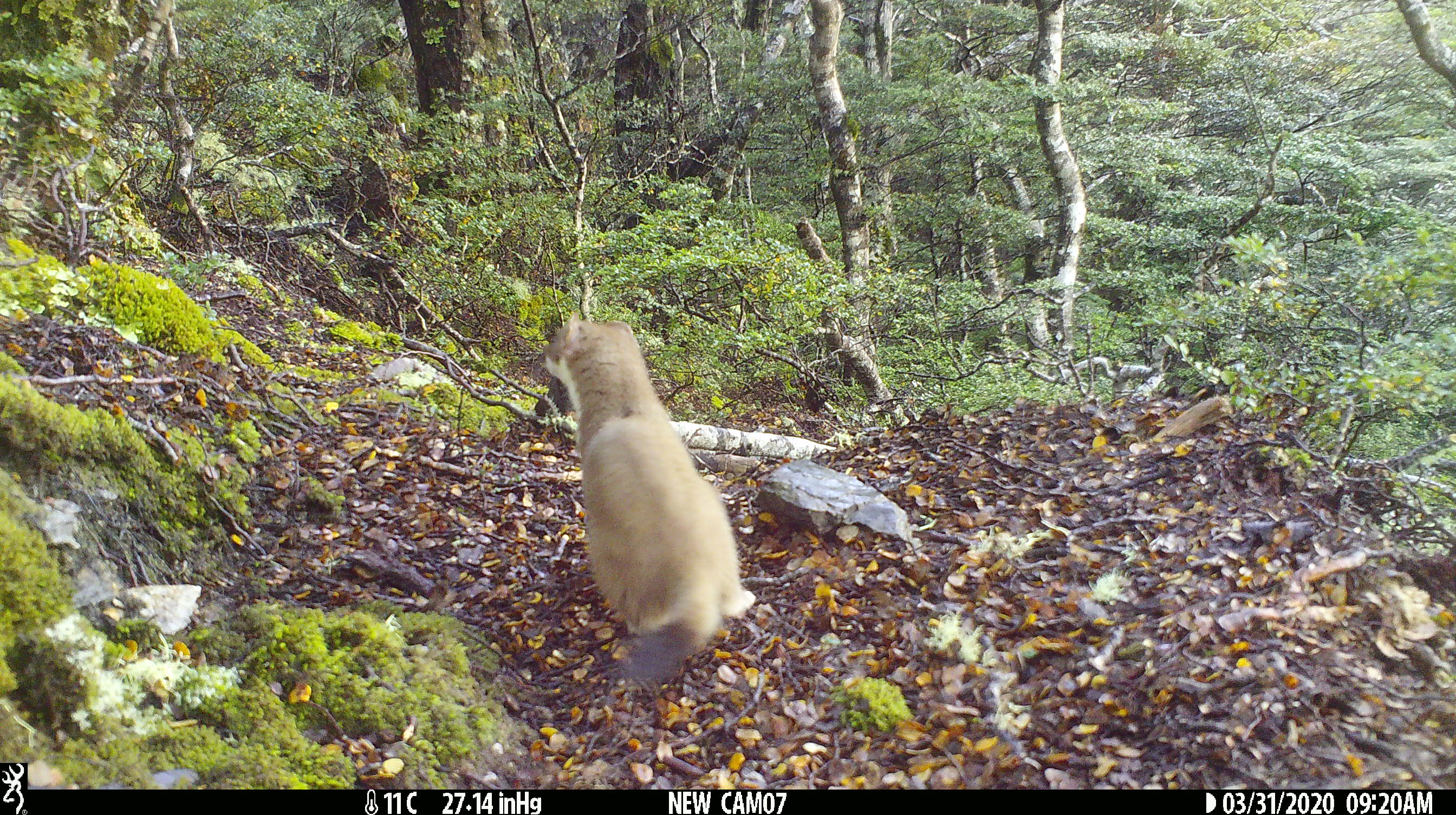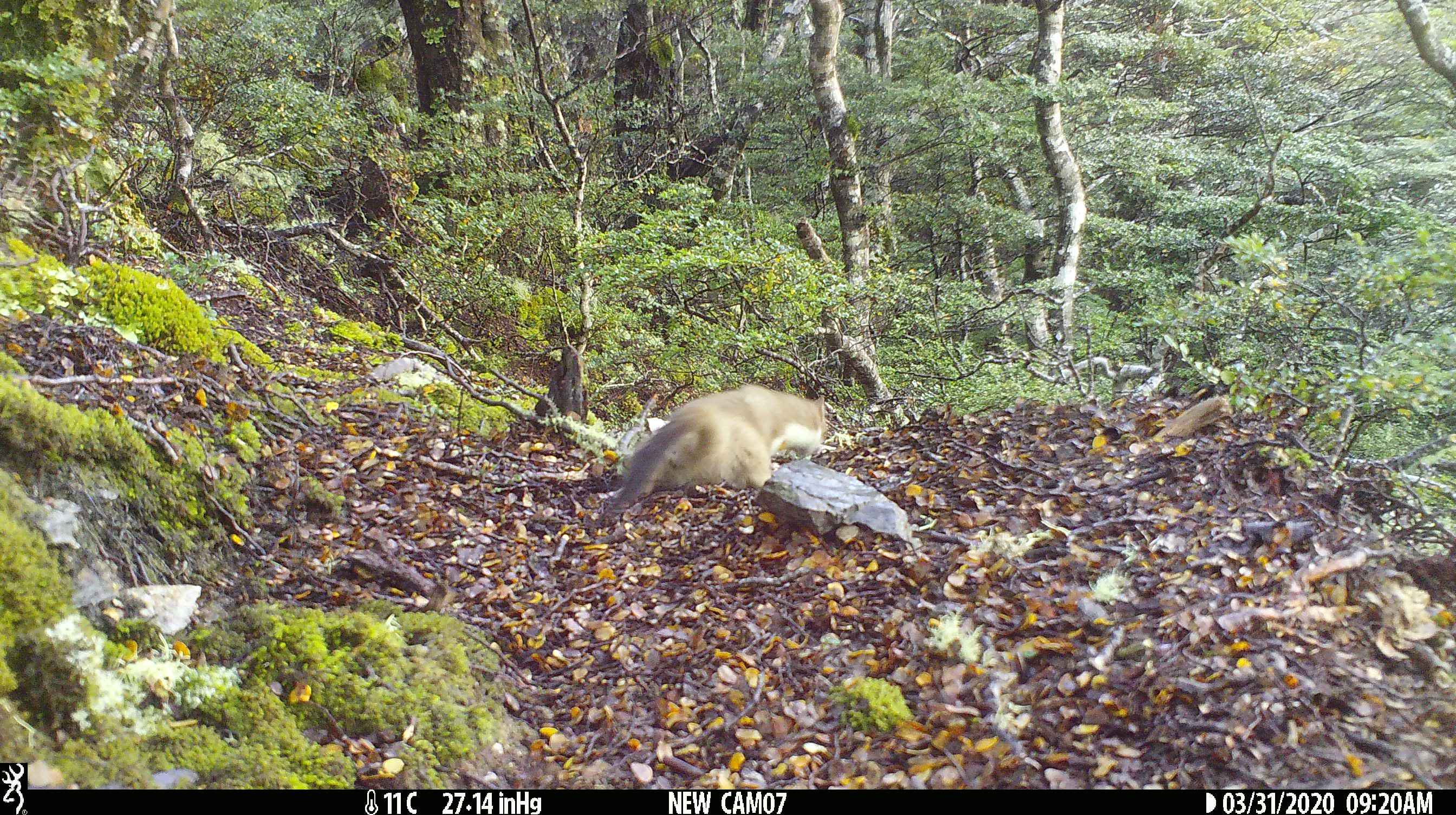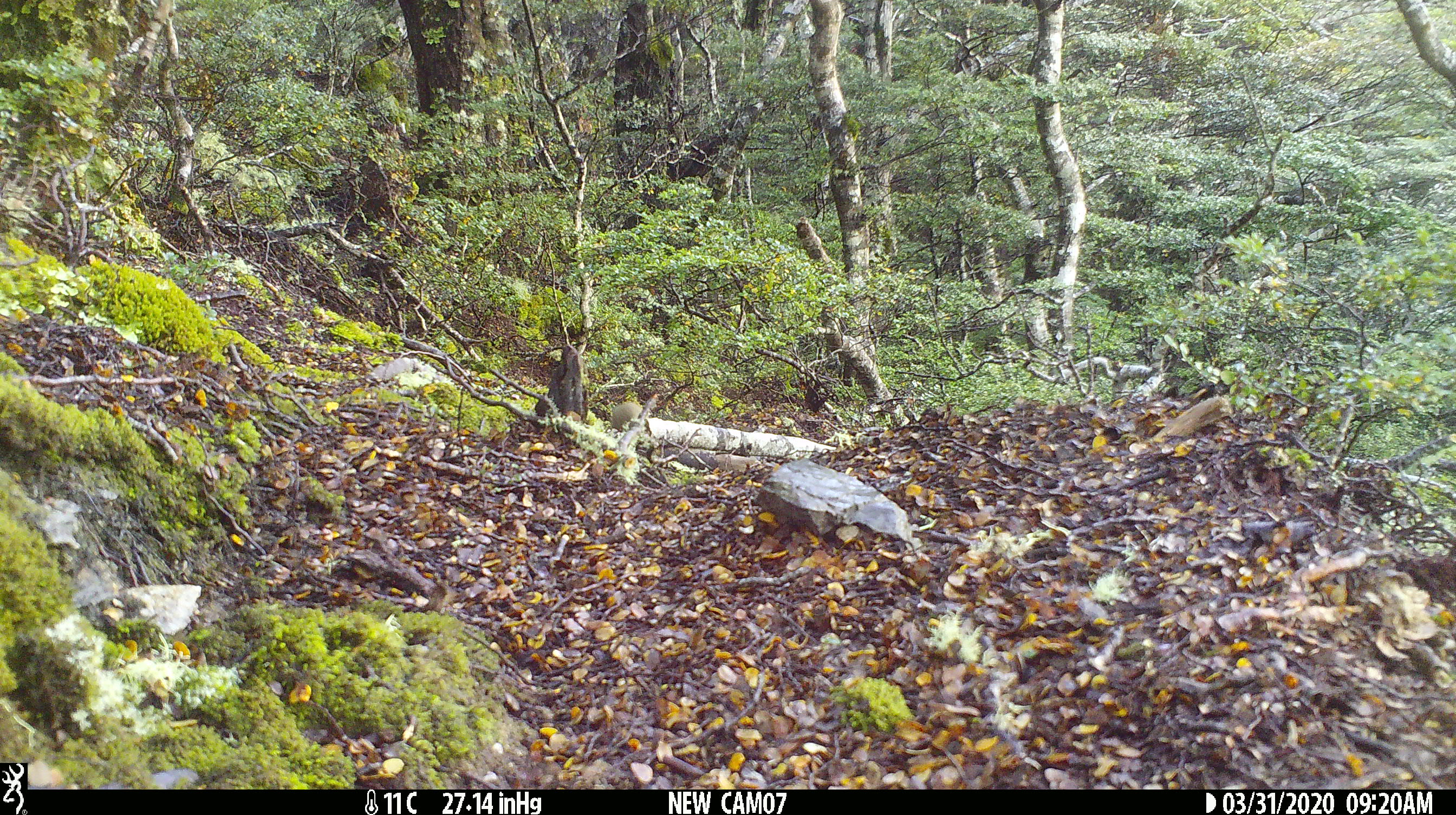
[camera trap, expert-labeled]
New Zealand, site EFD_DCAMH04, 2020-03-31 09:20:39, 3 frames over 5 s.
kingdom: Animalia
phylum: Chordata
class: Mammalia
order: Carnivora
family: Mustelidae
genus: Mustela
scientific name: Mustela erminea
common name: stoat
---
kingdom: Animalia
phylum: Chordata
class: Mammalia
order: Rodentia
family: Muridae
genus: Mus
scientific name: Mus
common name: mouse